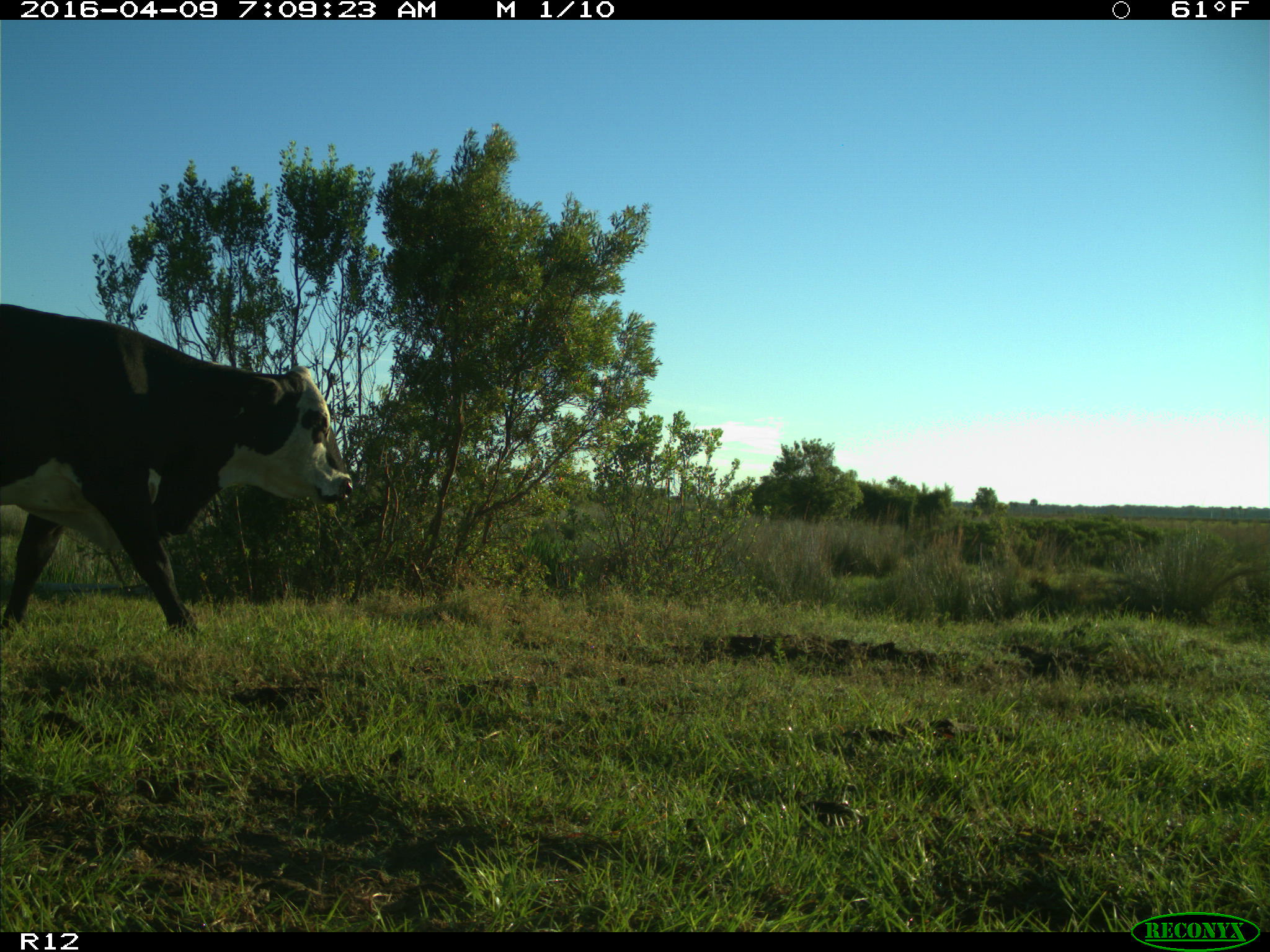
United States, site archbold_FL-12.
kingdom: Animalia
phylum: Chordata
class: Mammalia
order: Artiodactyla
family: Bovidae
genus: Bos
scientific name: Bos taurus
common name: domestic cow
Bos taurus (domestic cow).